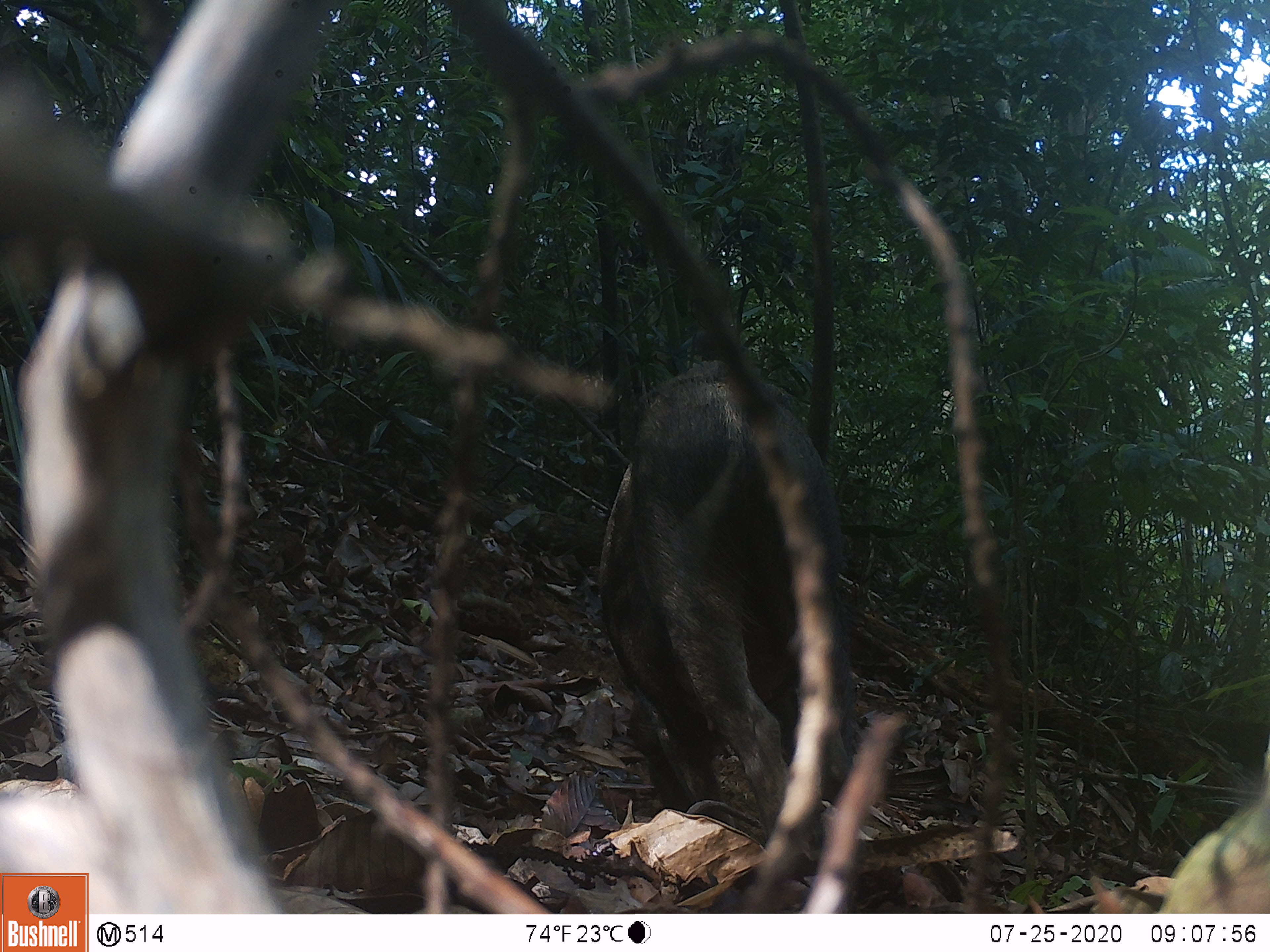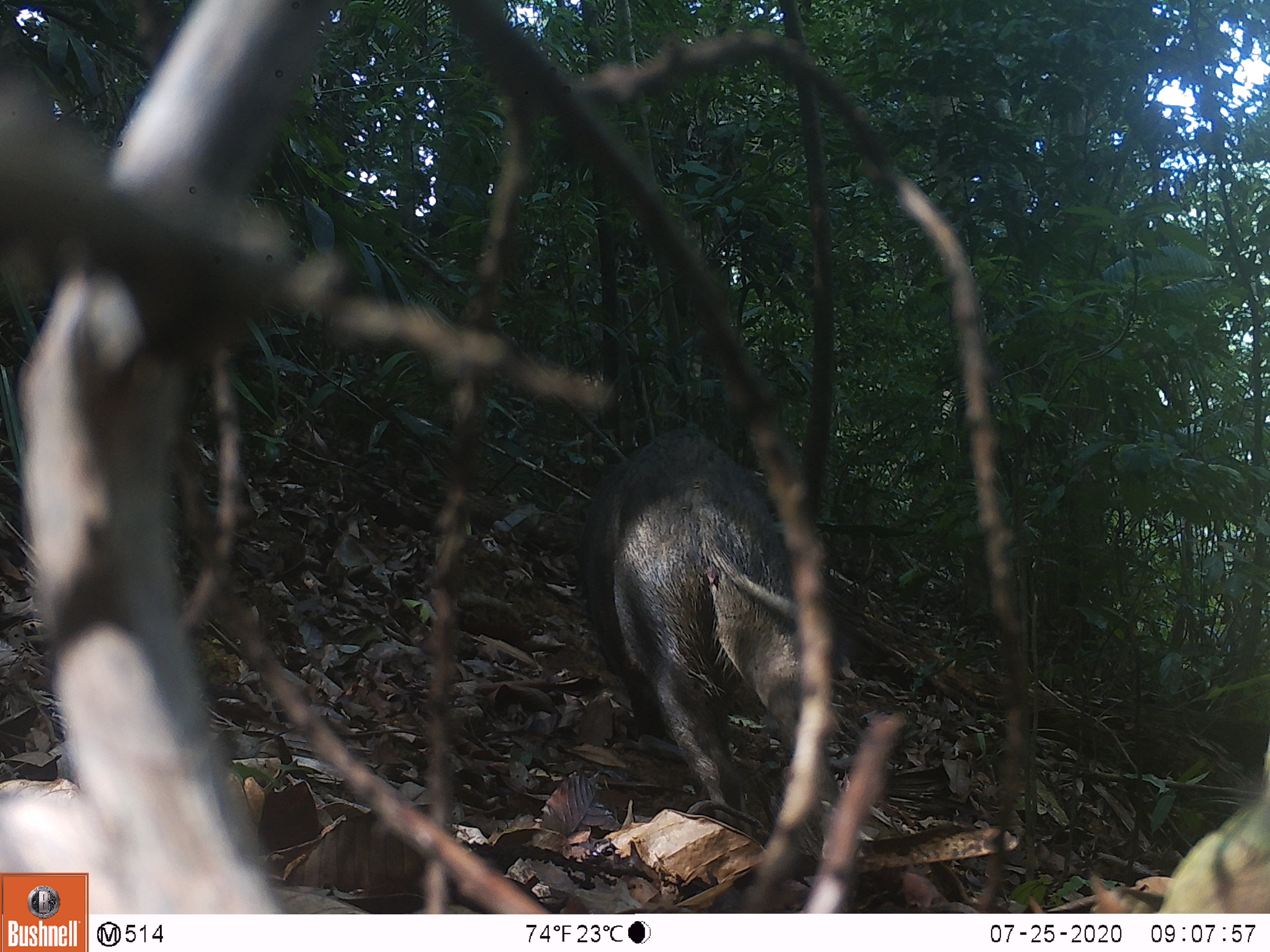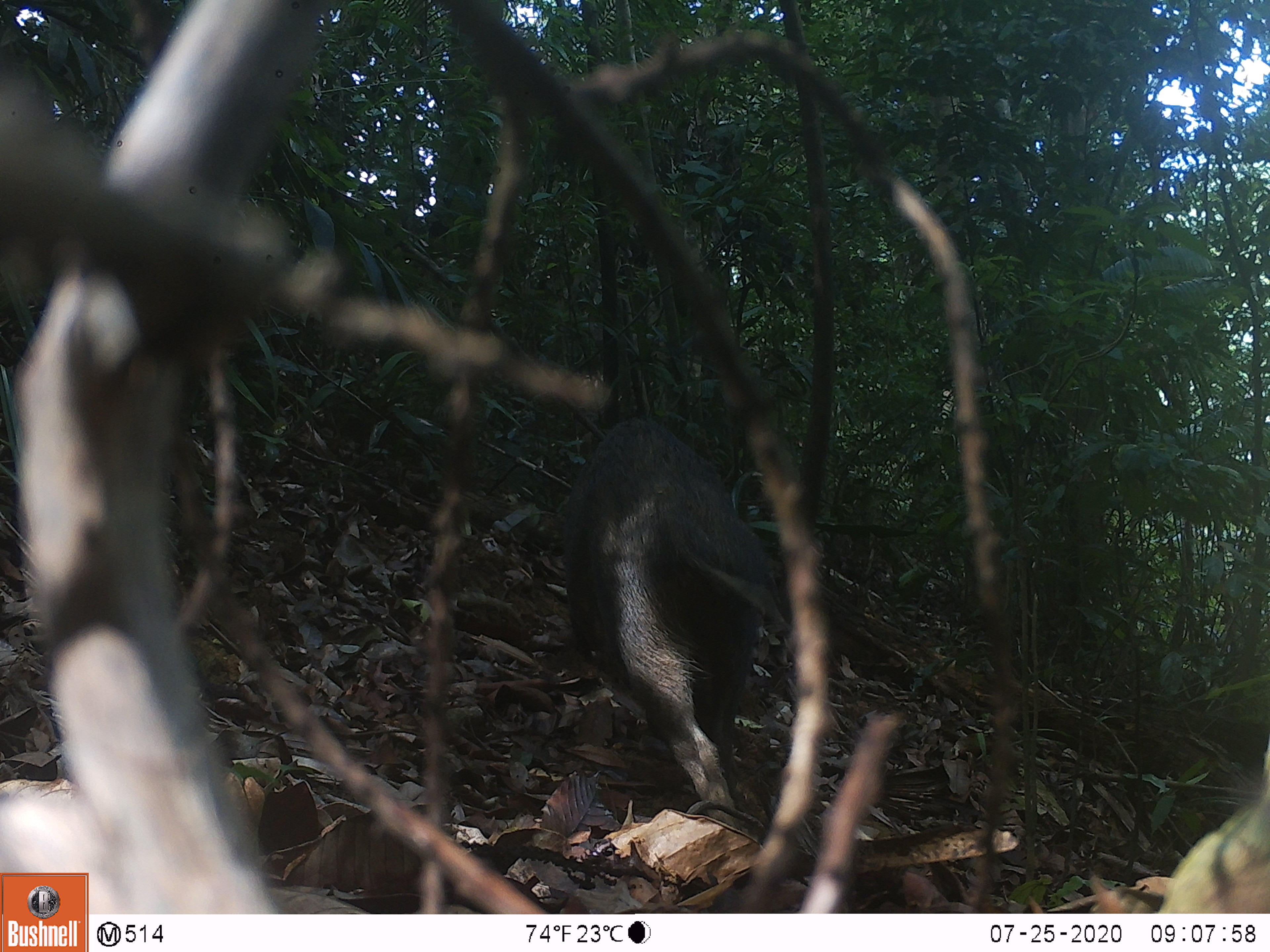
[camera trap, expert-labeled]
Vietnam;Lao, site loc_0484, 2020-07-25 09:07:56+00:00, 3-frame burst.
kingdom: Animalia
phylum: Chordata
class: Mammalia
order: Artiodactyla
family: Suidae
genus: Sus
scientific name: Sus scrofa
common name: eurasian wild pig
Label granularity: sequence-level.